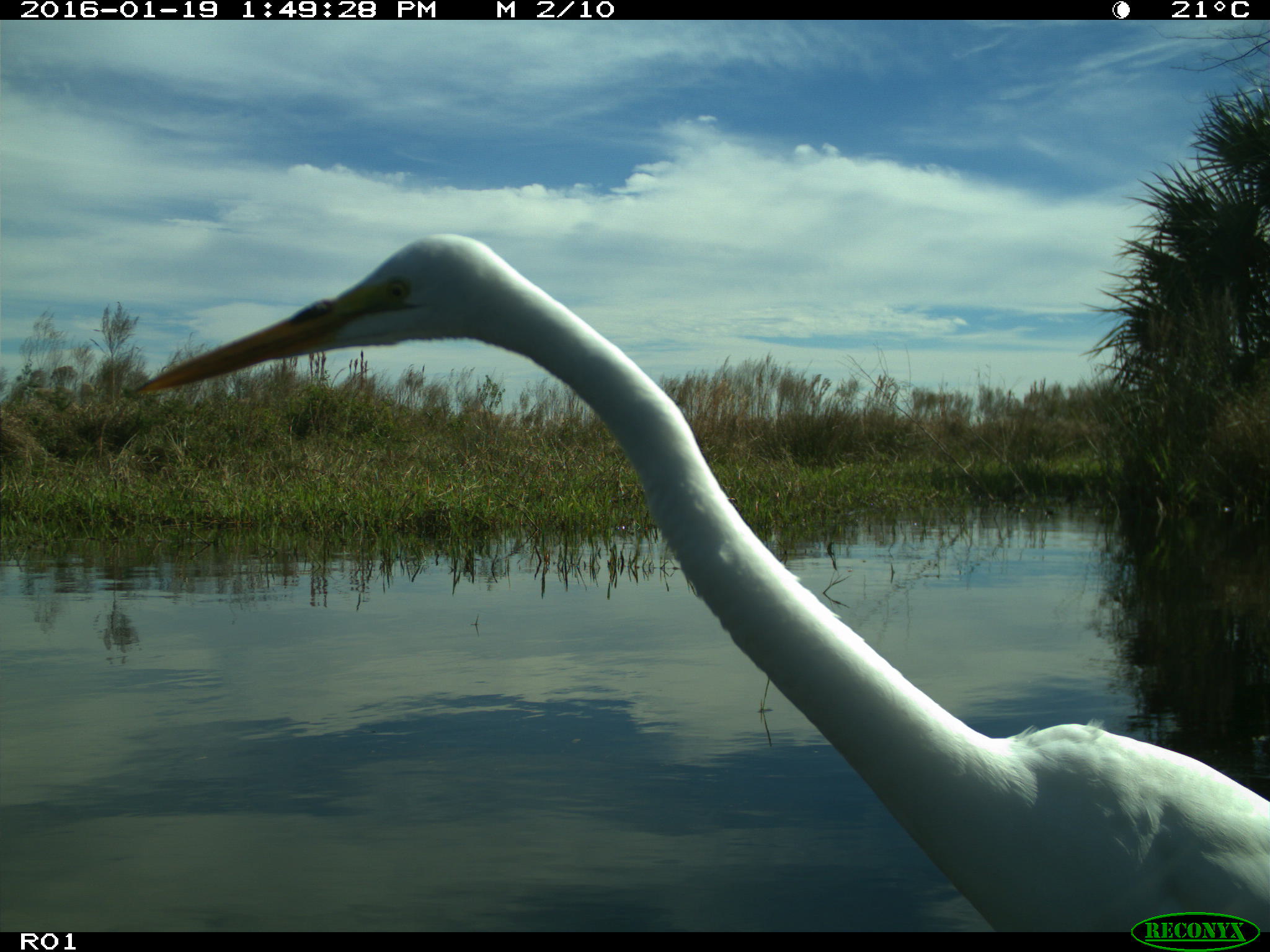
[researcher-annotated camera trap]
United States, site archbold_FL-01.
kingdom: Animalia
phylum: Chordata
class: Aves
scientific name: Aves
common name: birds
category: unidentified bird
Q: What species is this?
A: Unidentified bird (birds) (Aves).